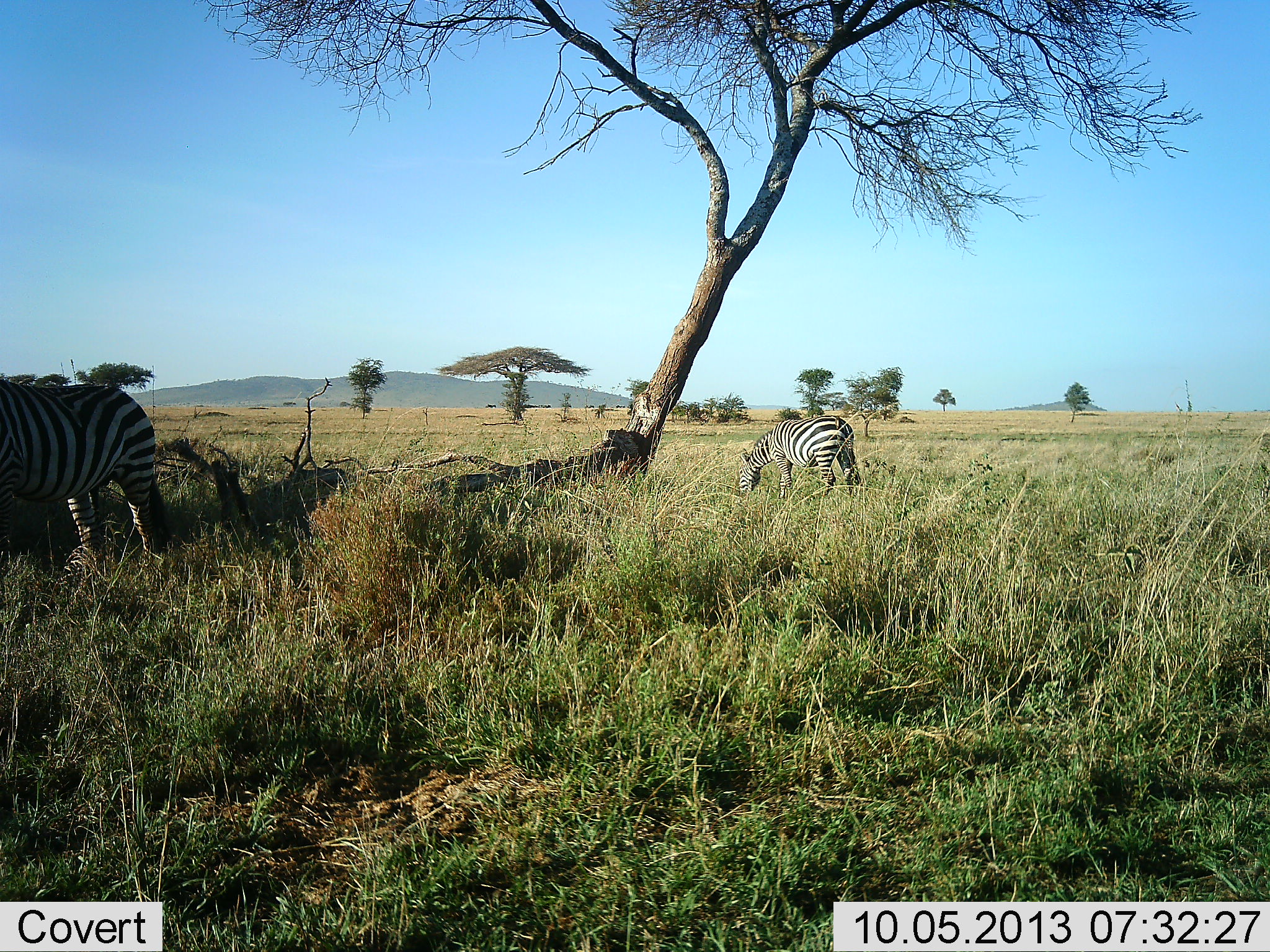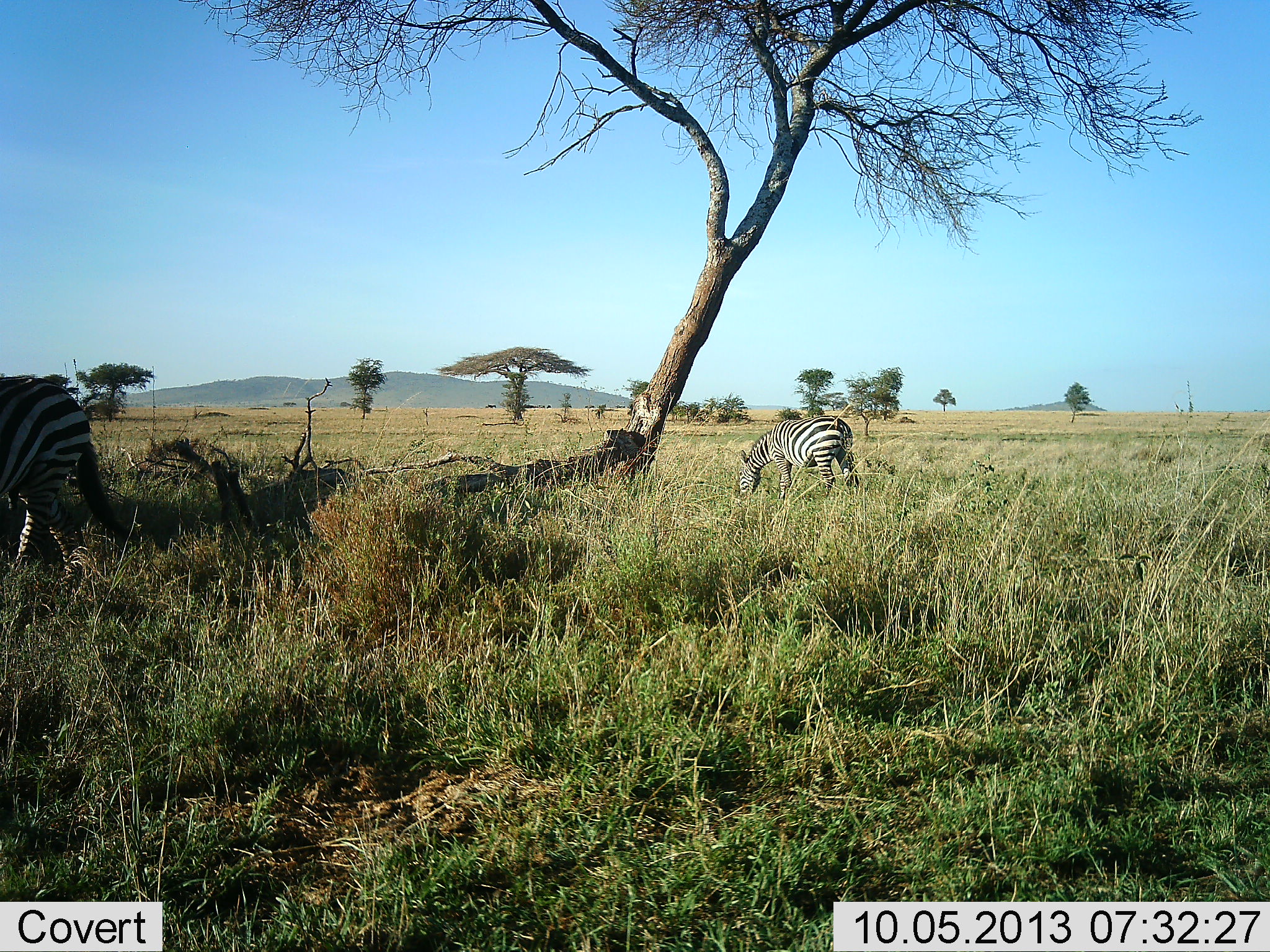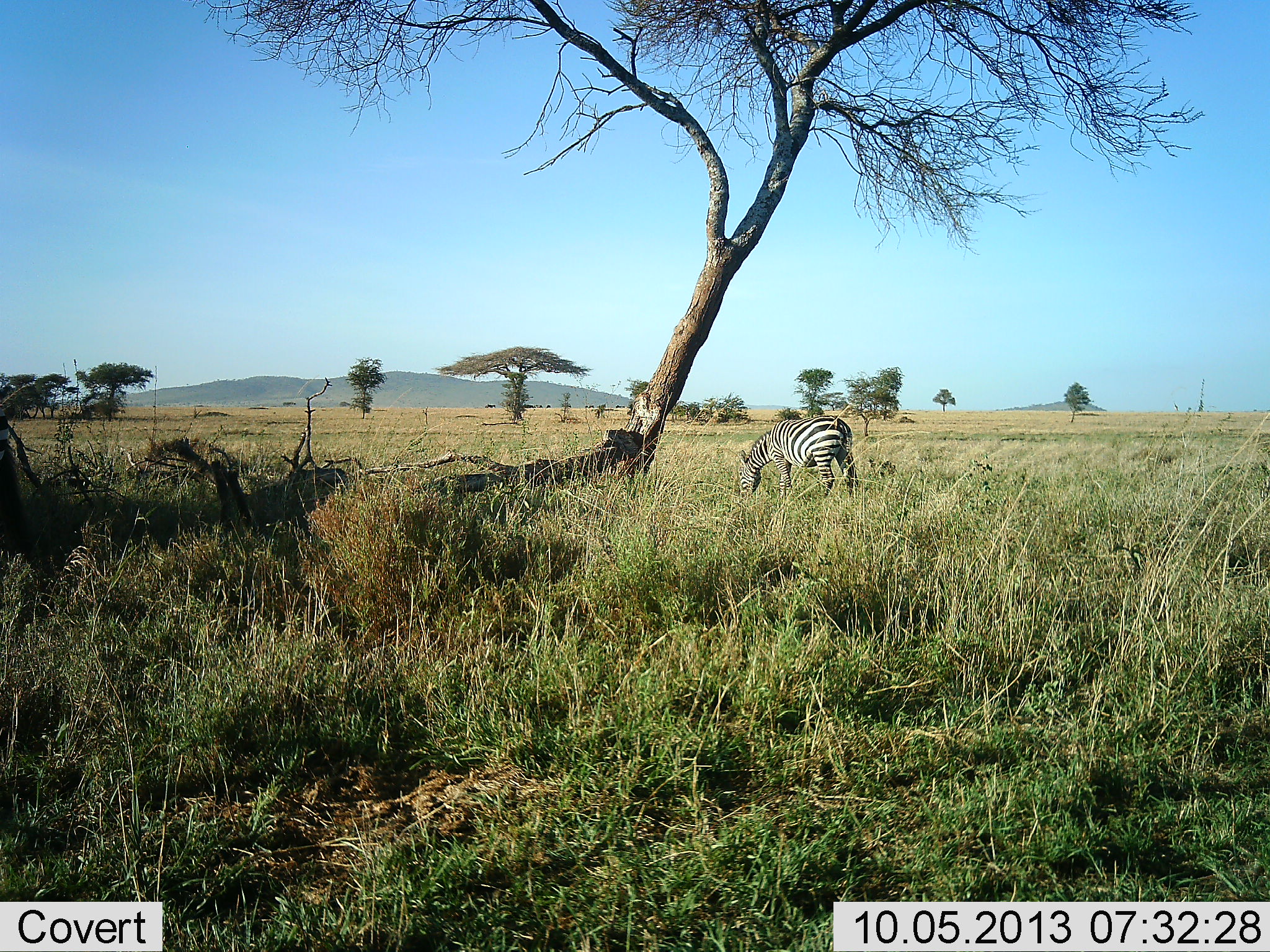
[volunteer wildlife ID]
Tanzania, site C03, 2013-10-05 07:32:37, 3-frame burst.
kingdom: Animalia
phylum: Chordata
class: Mammalia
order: Perissodactyla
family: Equidae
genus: Equus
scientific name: Equus quagga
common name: plains zebra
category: zebra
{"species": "zebra (plains zebra) (Equus quagga)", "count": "2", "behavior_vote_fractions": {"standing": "23%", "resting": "3%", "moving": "49%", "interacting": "0%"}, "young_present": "0%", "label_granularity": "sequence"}